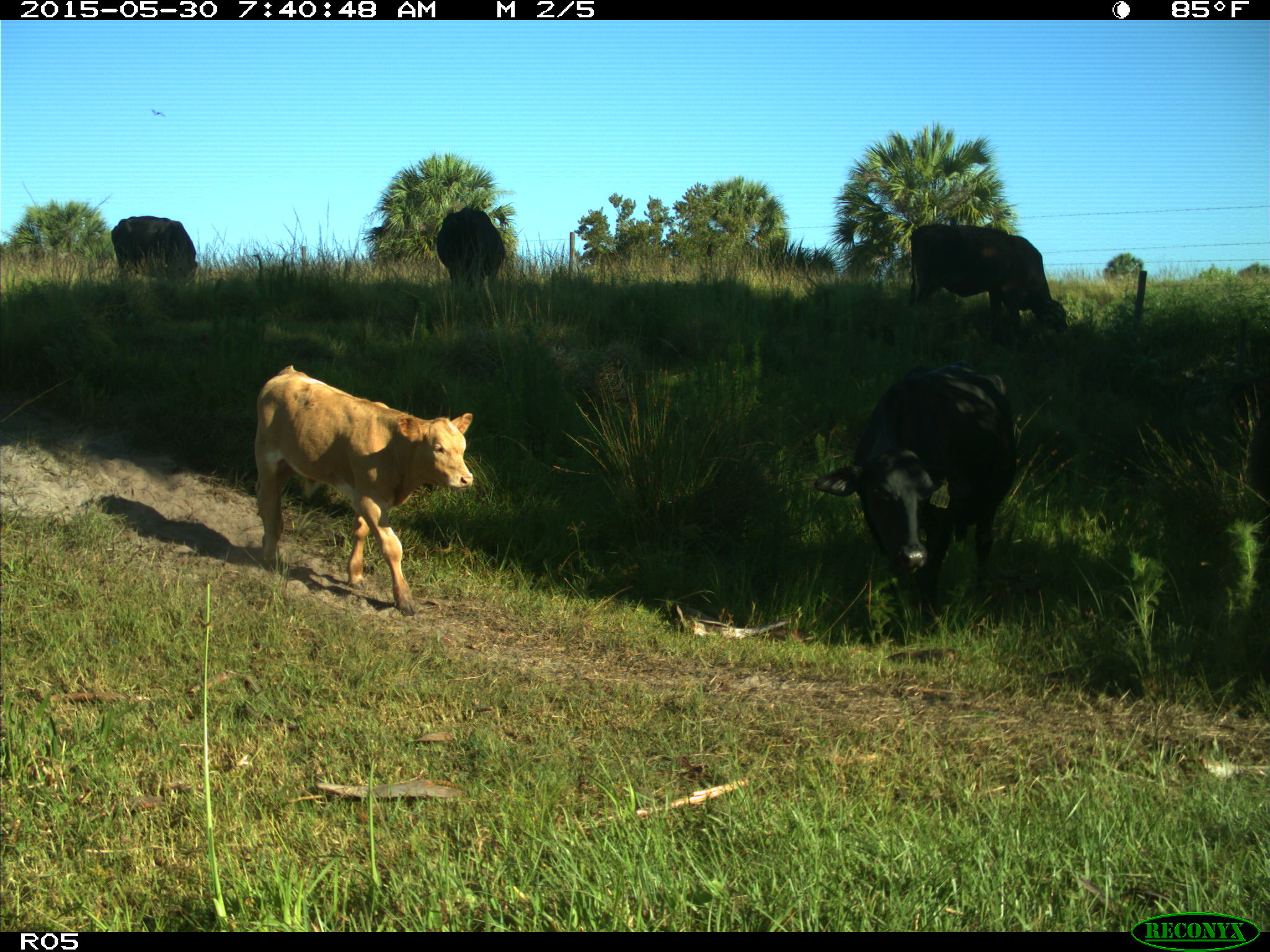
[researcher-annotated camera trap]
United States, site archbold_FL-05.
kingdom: Animalia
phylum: Chordata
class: Mammalia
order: Artiodactyla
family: Bovidae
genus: Bos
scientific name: Bos taurus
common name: domestic cow